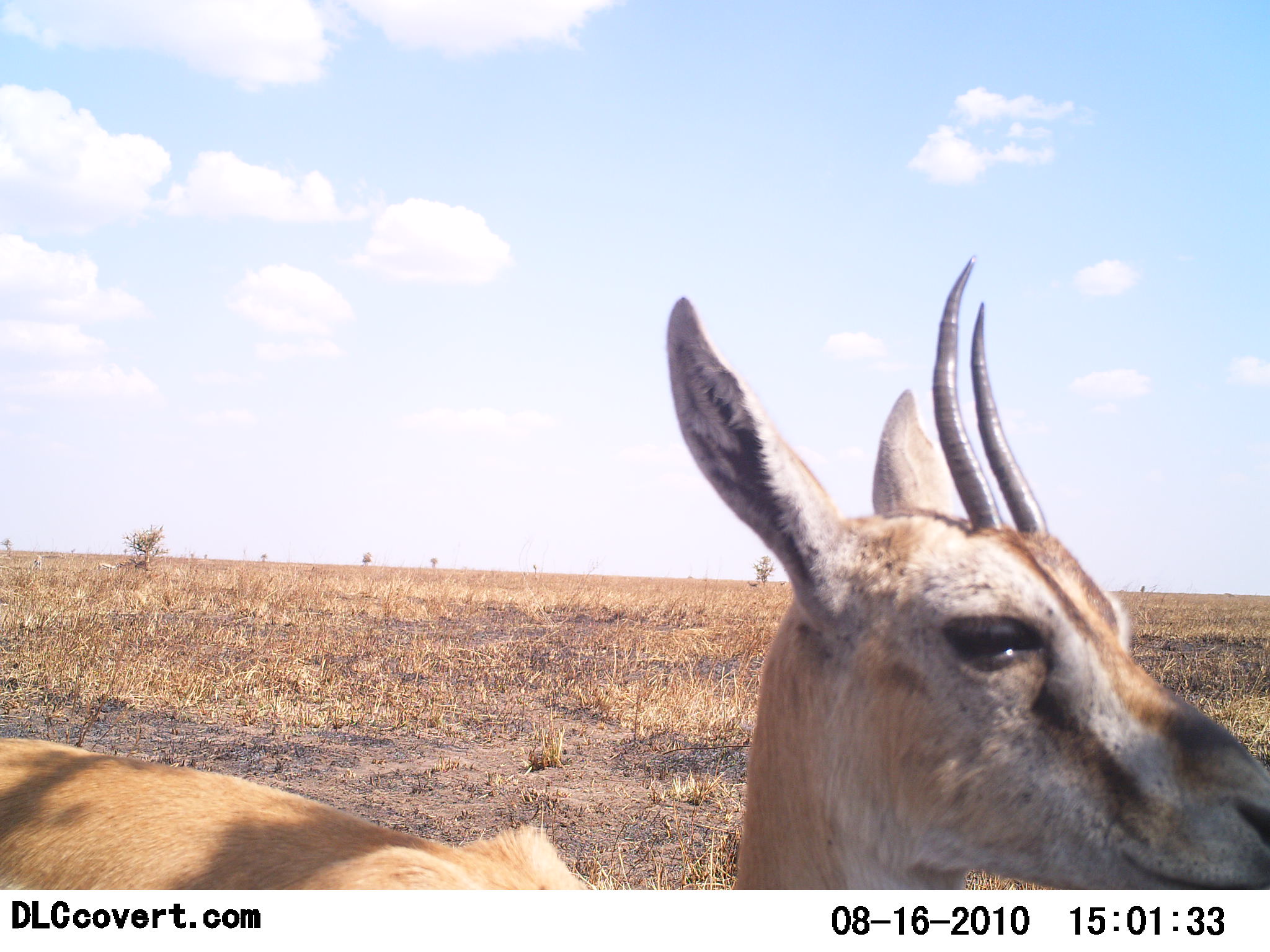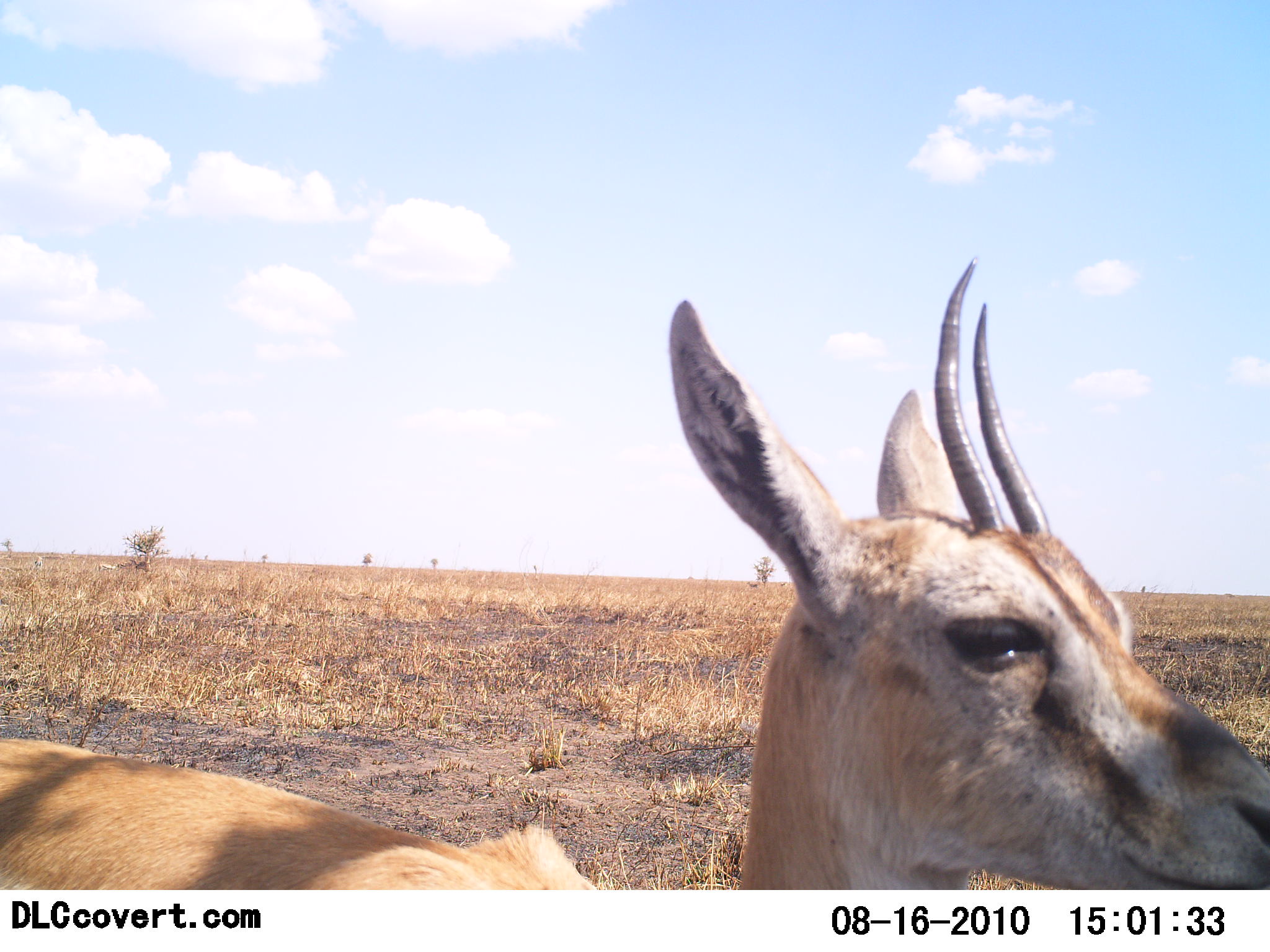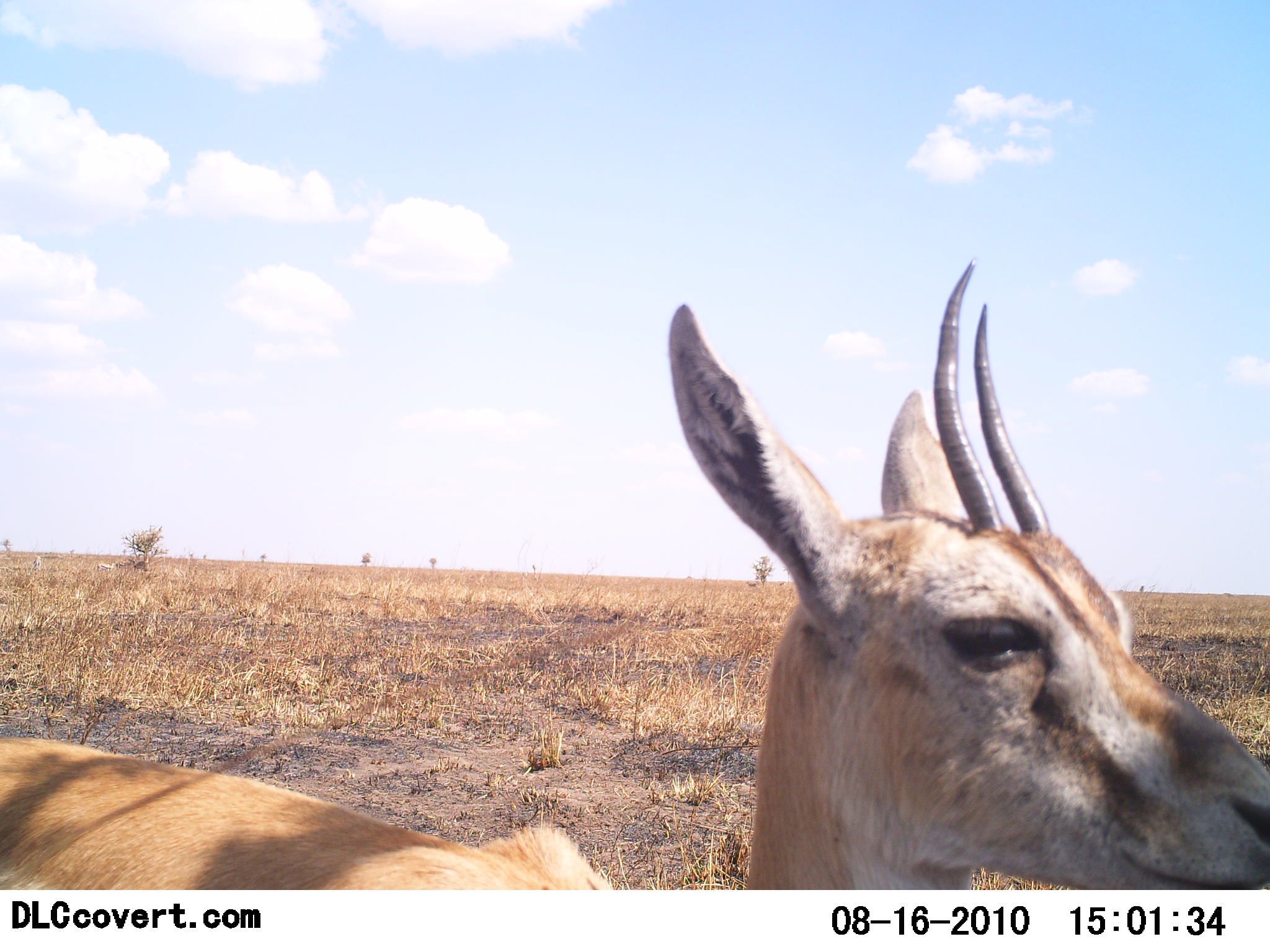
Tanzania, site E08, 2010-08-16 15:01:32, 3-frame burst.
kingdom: Animalia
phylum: Chordata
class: Mammalia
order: Artiodactyla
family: Bovidae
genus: Nanger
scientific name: Nanger granti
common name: grant's gazelle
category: gazellegrants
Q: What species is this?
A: Gazellegrants (grant's gazelle) (Nanger granti).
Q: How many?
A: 1.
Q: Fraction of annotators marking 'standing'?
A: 90%.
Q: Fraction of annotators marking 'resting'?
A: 0%.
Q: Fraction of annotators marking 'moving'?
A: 10%.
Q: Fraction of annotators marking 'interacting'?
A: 0%.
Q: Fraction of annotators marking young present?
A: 0%.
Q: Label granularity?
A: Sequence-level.